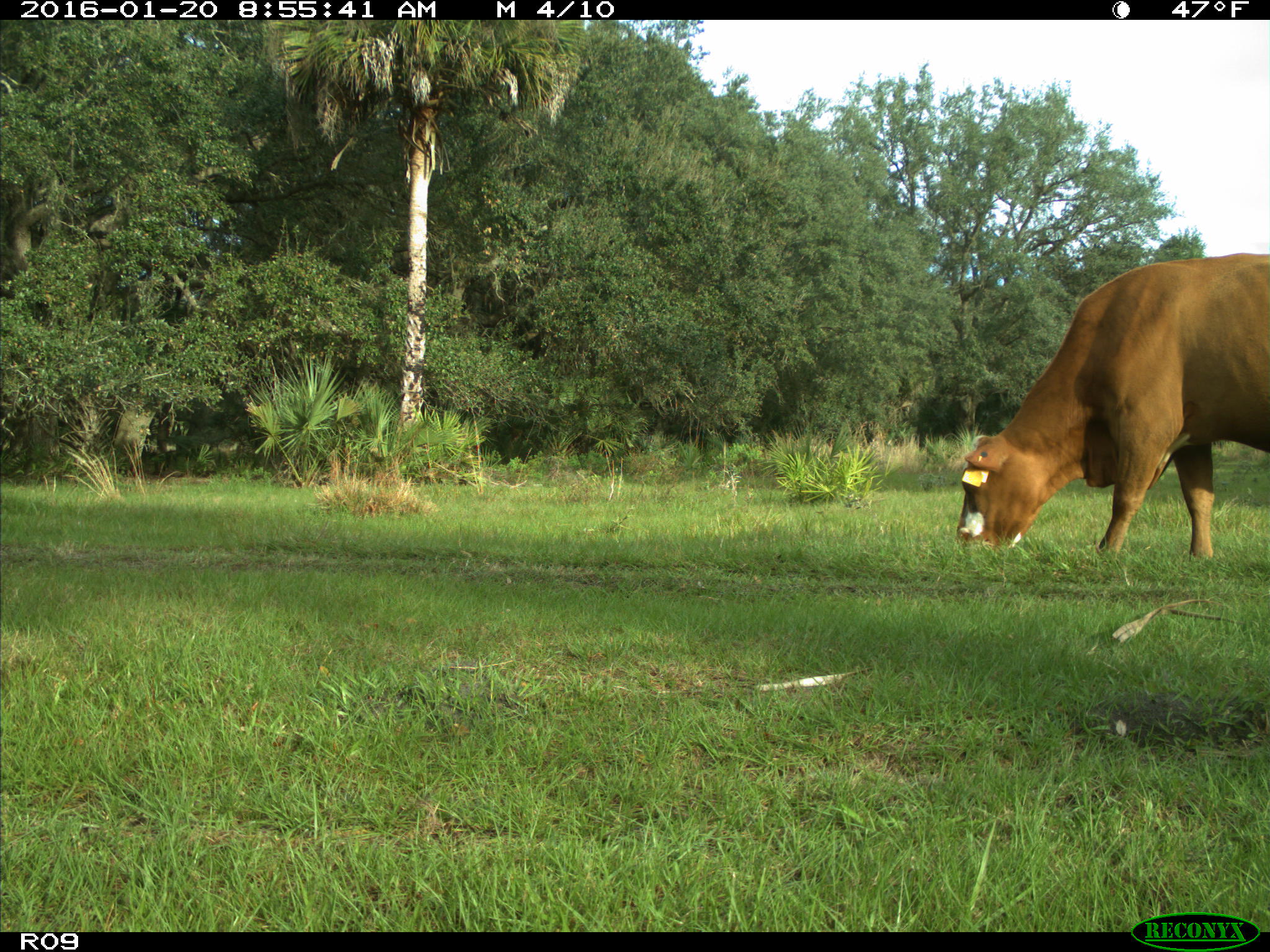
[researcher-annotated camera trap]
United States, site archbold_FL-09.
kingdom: Animalia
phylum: Chordata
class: Mammalia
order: Artiodactyla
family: Bovidae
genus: Bos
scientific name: Bos taurus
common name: domestic cow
Bos taurus (domestic cow).